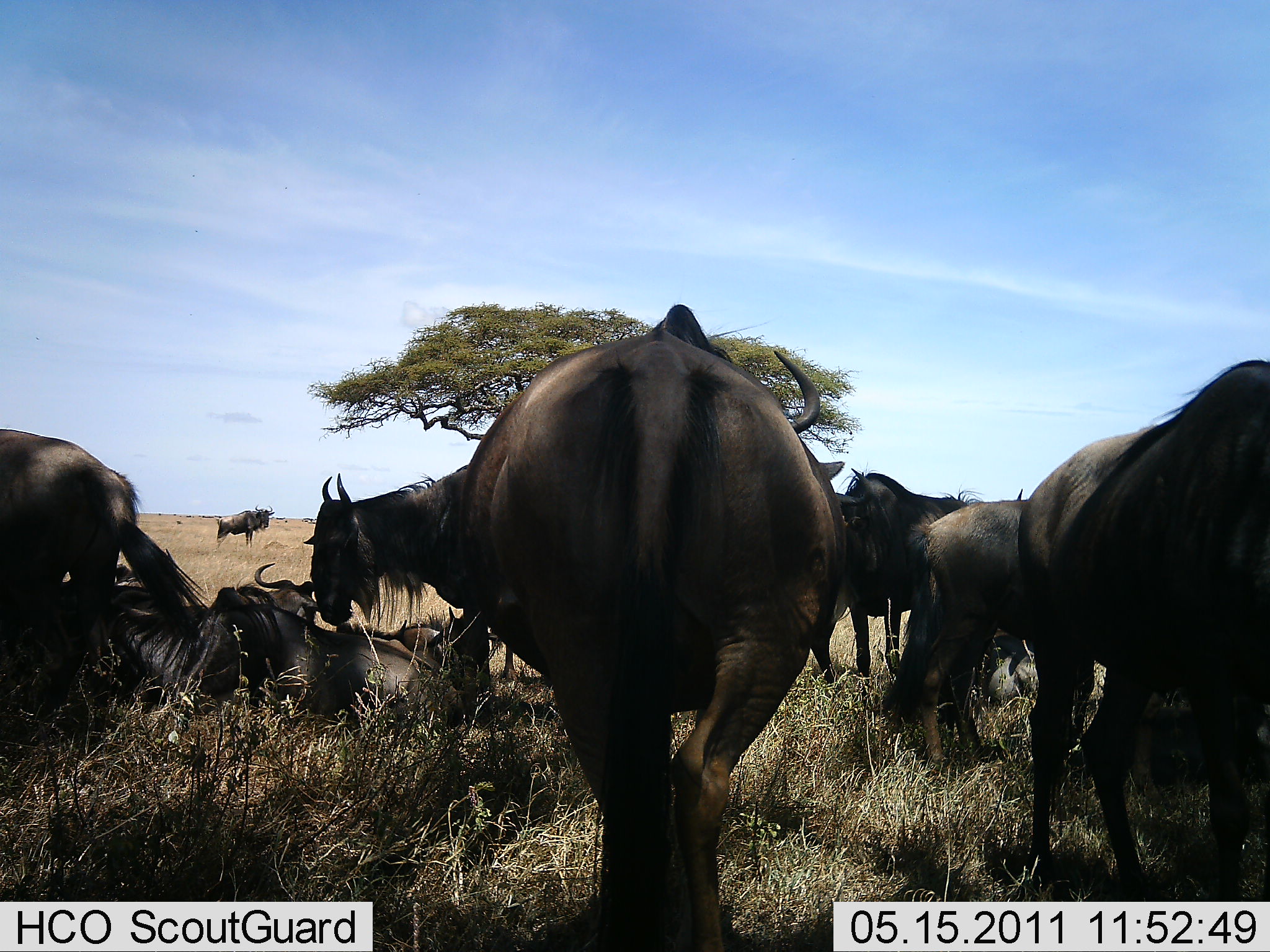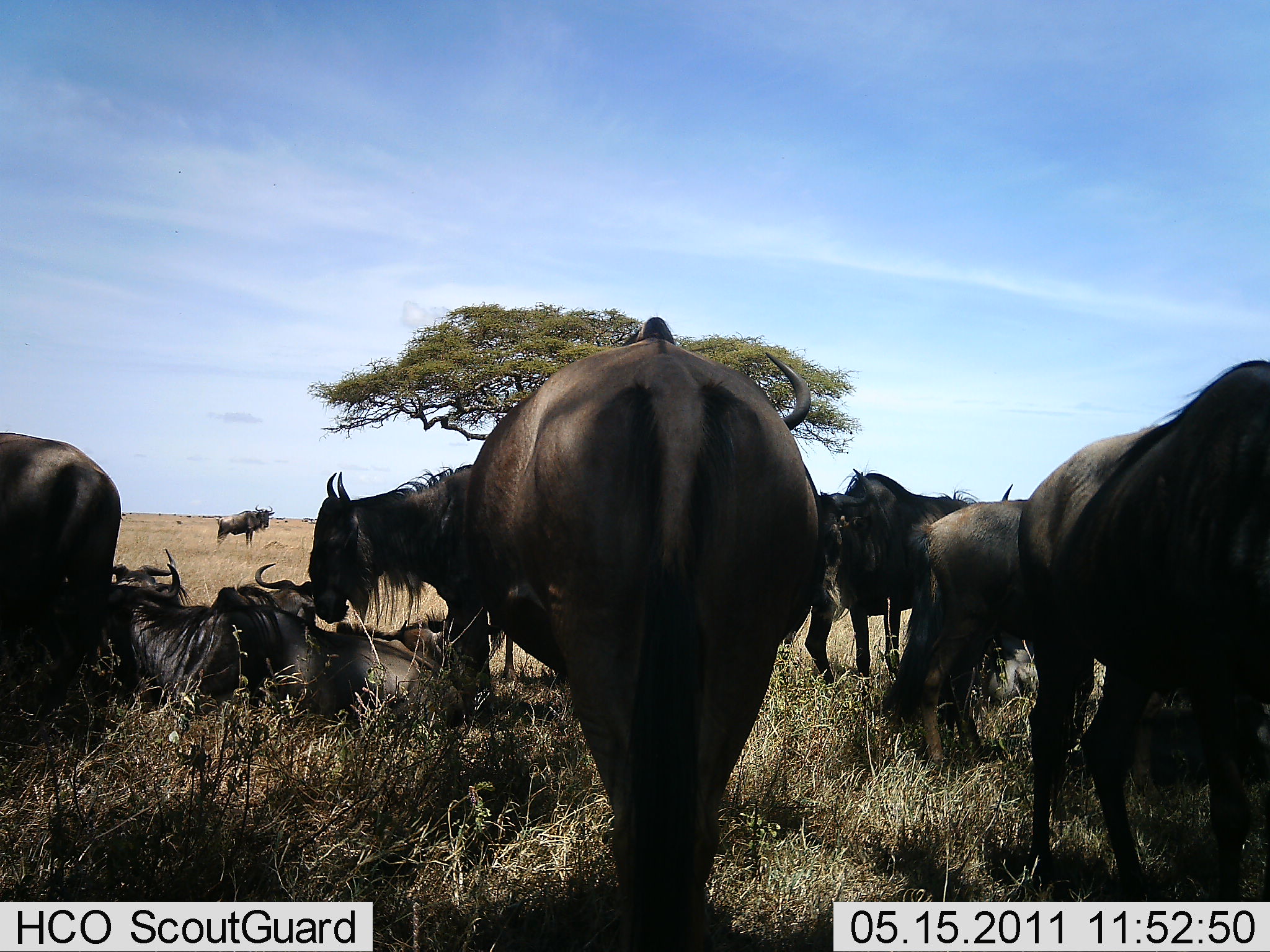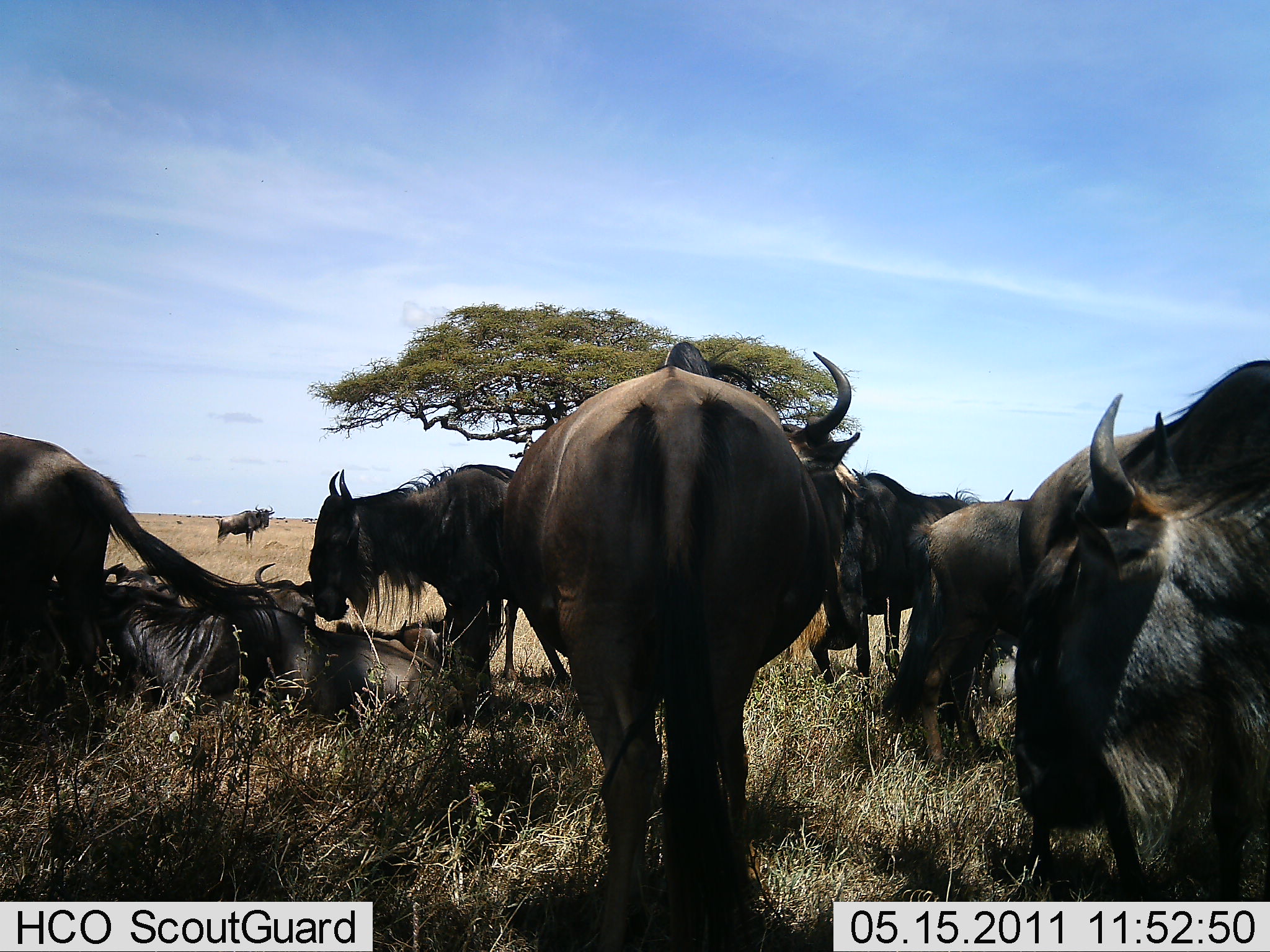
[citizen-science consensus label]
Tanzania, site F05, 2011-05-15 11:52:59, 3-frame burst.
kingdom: Animalia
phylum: Chordata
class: Mammalia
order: Artiodactyla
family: Bovidae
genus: Connochaetes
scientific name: Connochaetes taurinus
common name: blue wildebeest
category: wildebeest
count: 11-50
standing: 80%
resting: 100%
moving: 10%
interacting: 0%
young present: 0%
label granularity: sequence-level